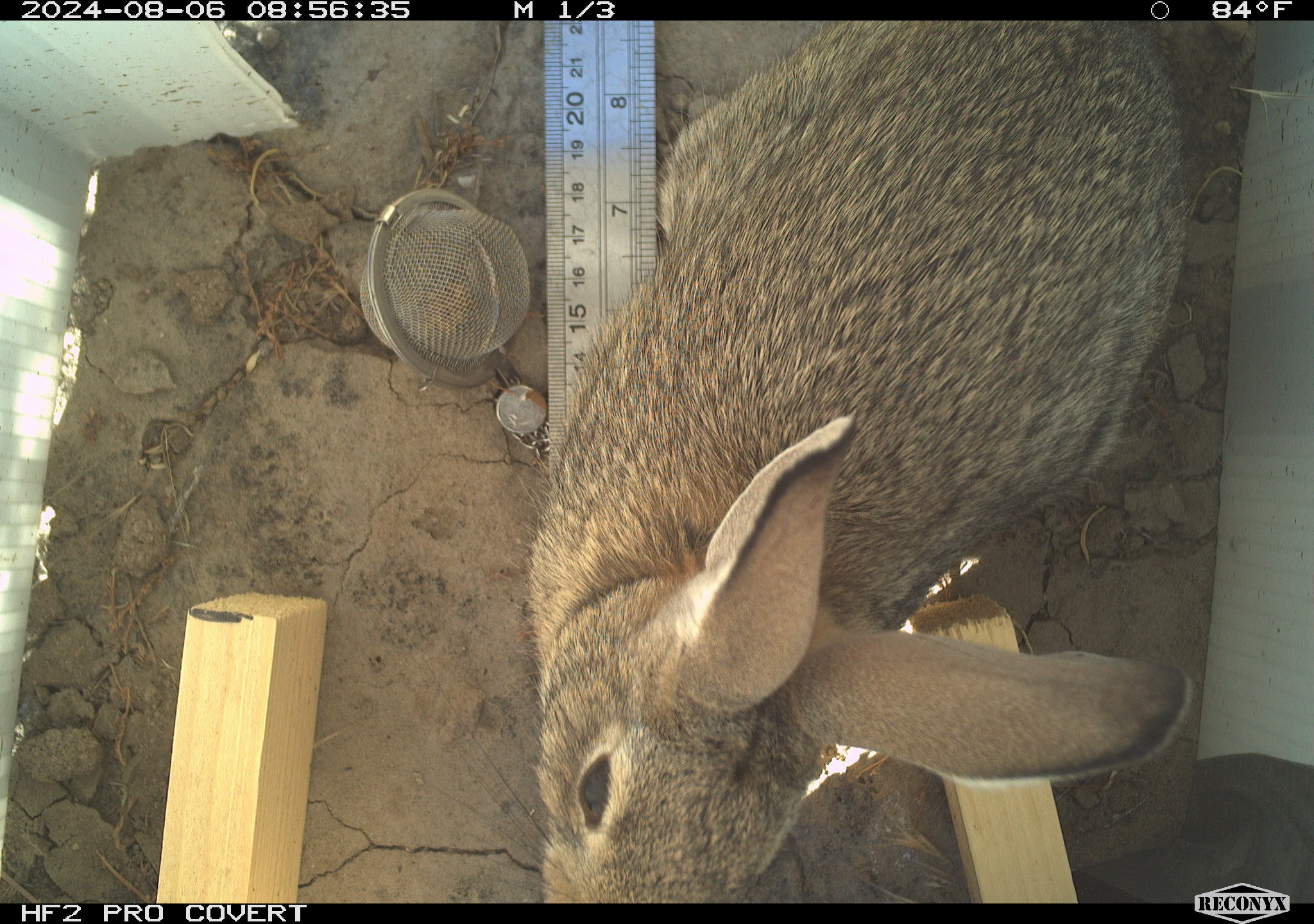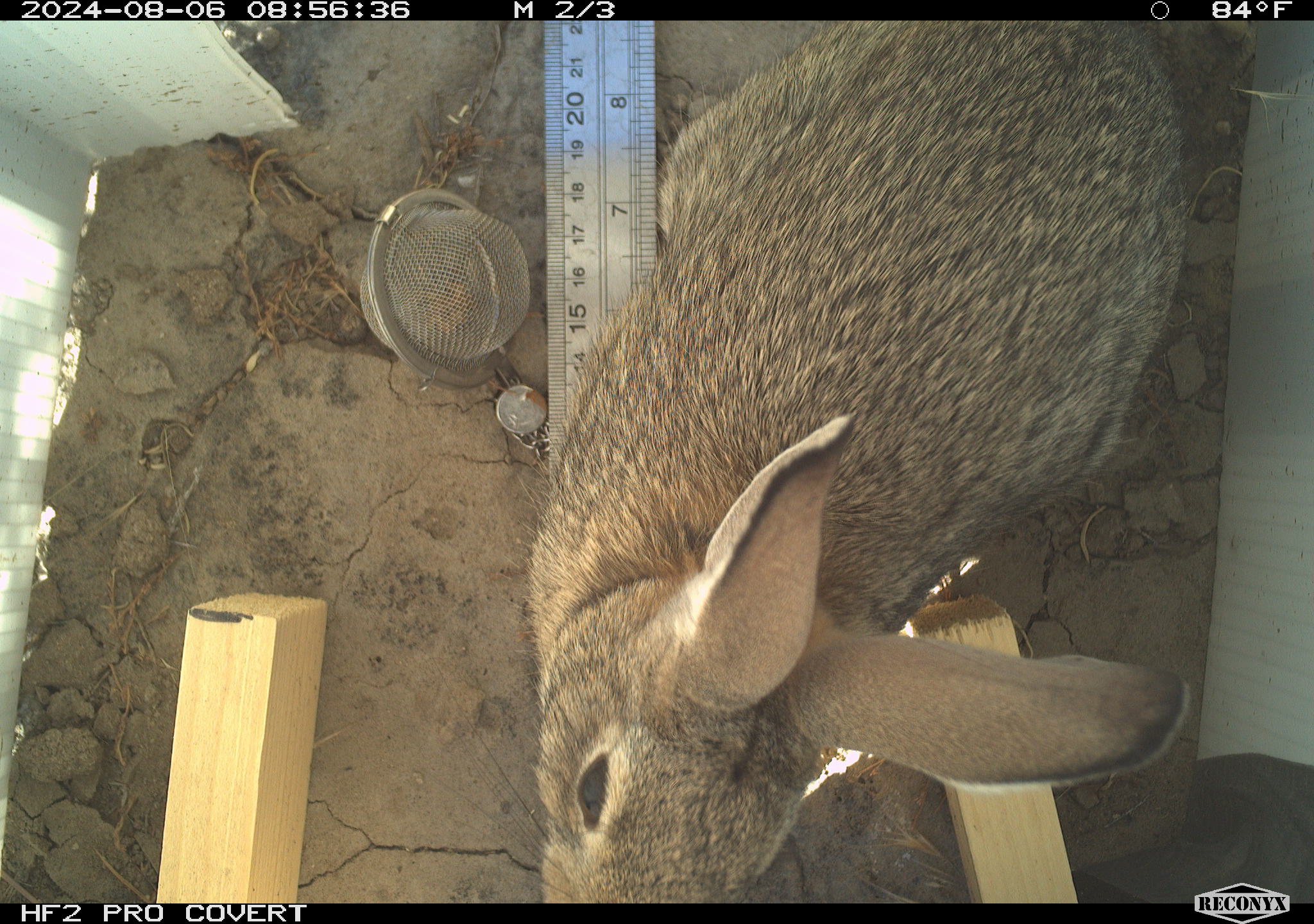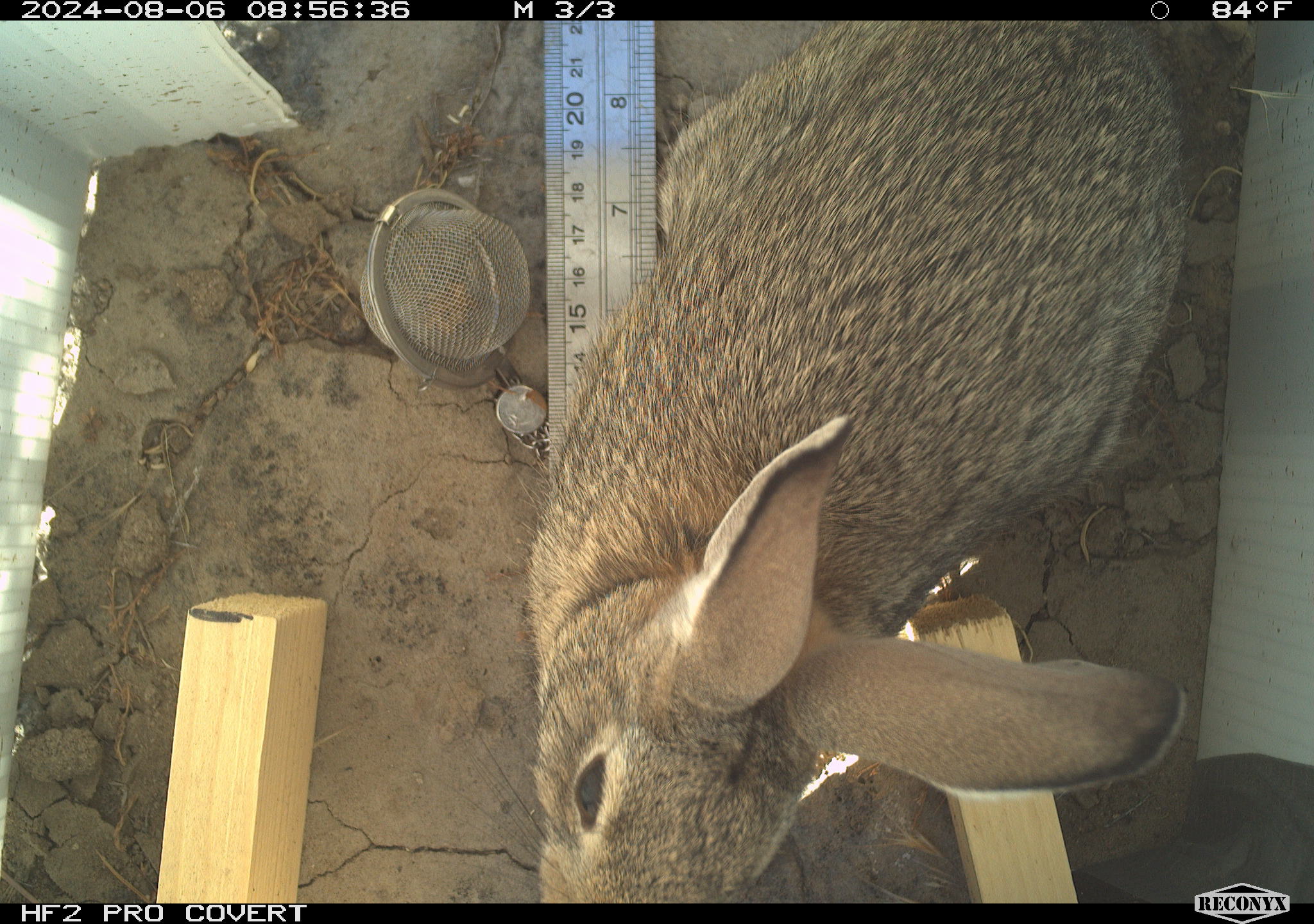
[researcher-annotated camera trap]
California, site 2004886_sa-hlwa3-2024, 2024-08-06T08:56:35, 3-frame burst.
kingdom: Animalia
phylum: Chordata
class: Mammalia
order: Lagomorpha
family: Leporidae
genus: Sylvilagus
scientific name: Sylvilagus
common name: cottontail rabbits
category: sylvilagus species